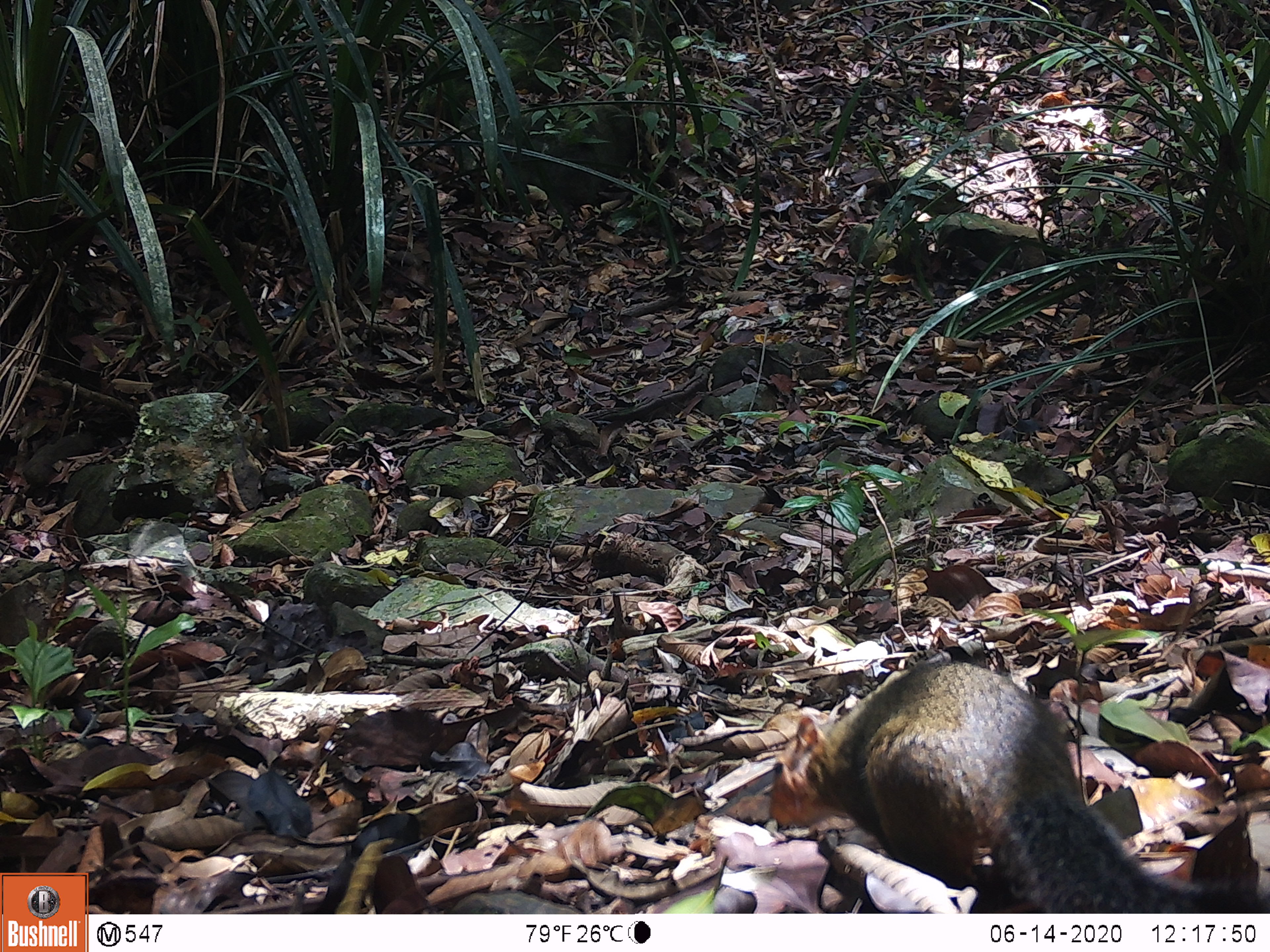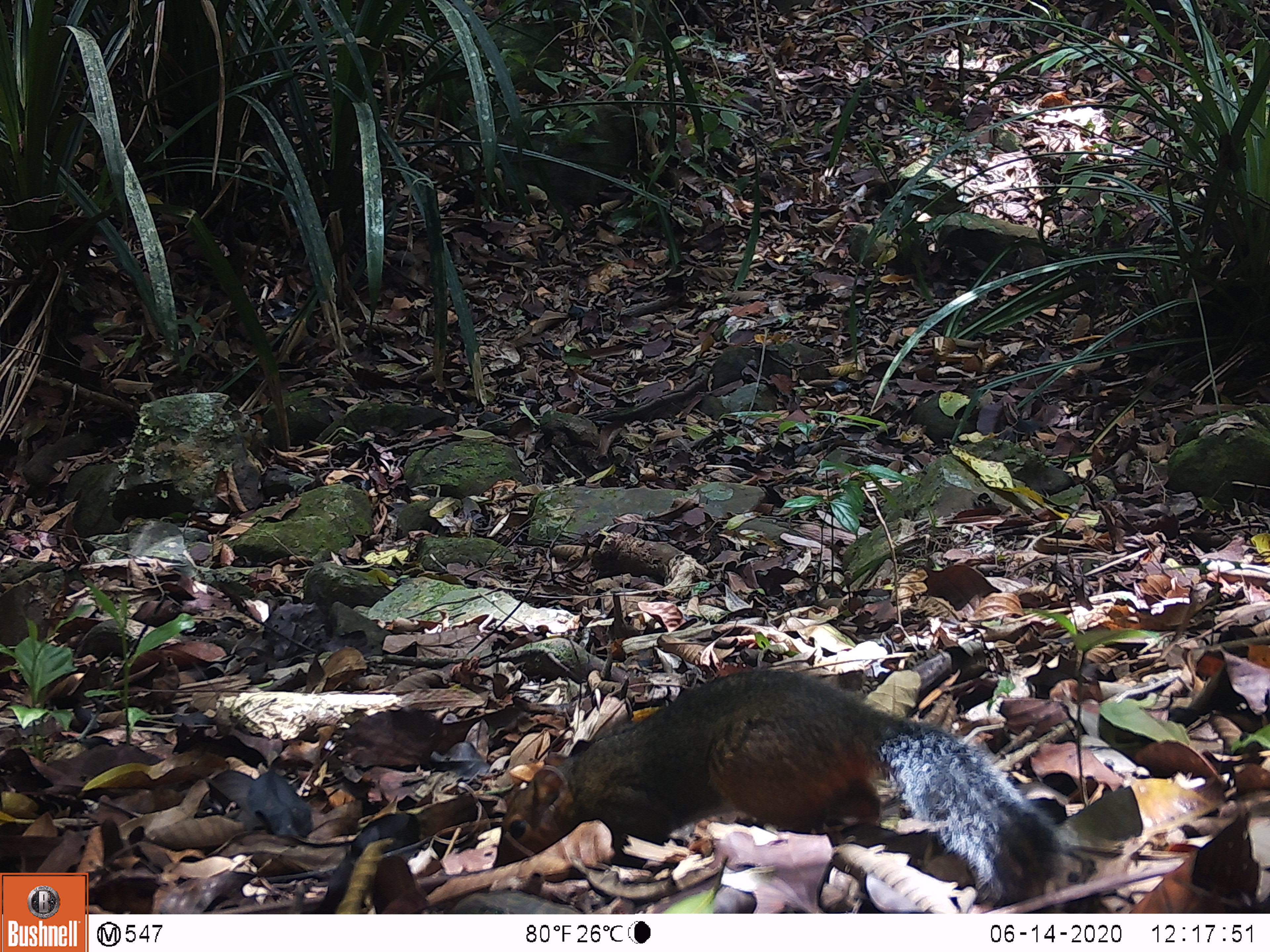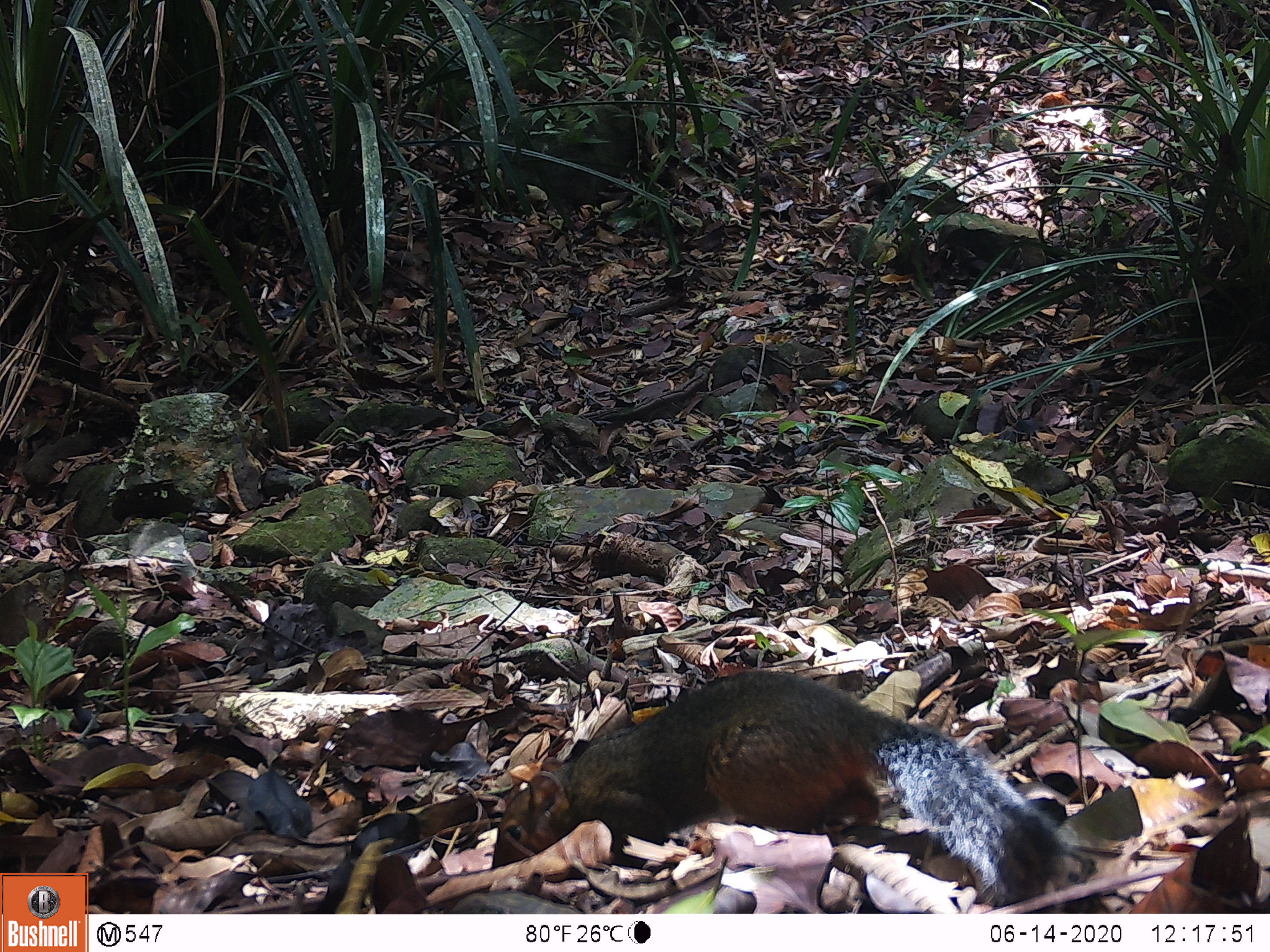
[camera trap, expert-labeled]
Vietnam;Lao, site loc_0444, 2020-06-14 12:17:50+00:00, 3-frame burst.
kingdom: Animalia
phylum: Chordata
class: Mammalia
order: Rodentia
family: Sciuridae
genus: Dremomys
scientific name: Dremomys rufigenis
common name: red-cheeked squirrel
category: red cheeked squirrel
Red cheeked squirrel (red-cheeked squirrel) (Dremomys rufigenis). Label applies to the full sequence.